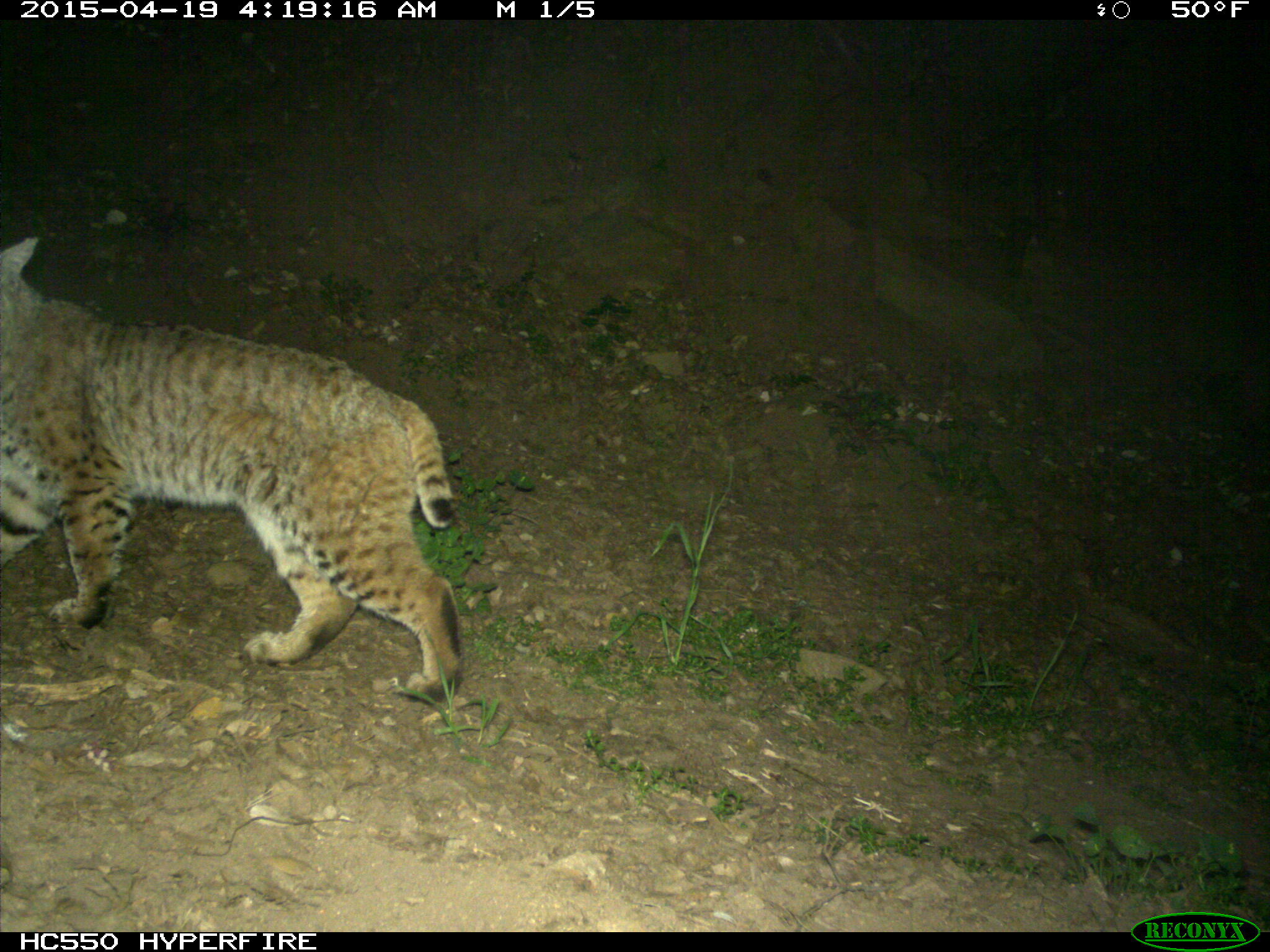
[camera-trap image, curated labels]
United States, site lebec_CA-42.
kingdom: Animalia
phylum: Chordata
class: Mammalia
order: Carnivora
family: Felidae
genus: Lynx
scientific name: Lynx rufus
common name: bobcat